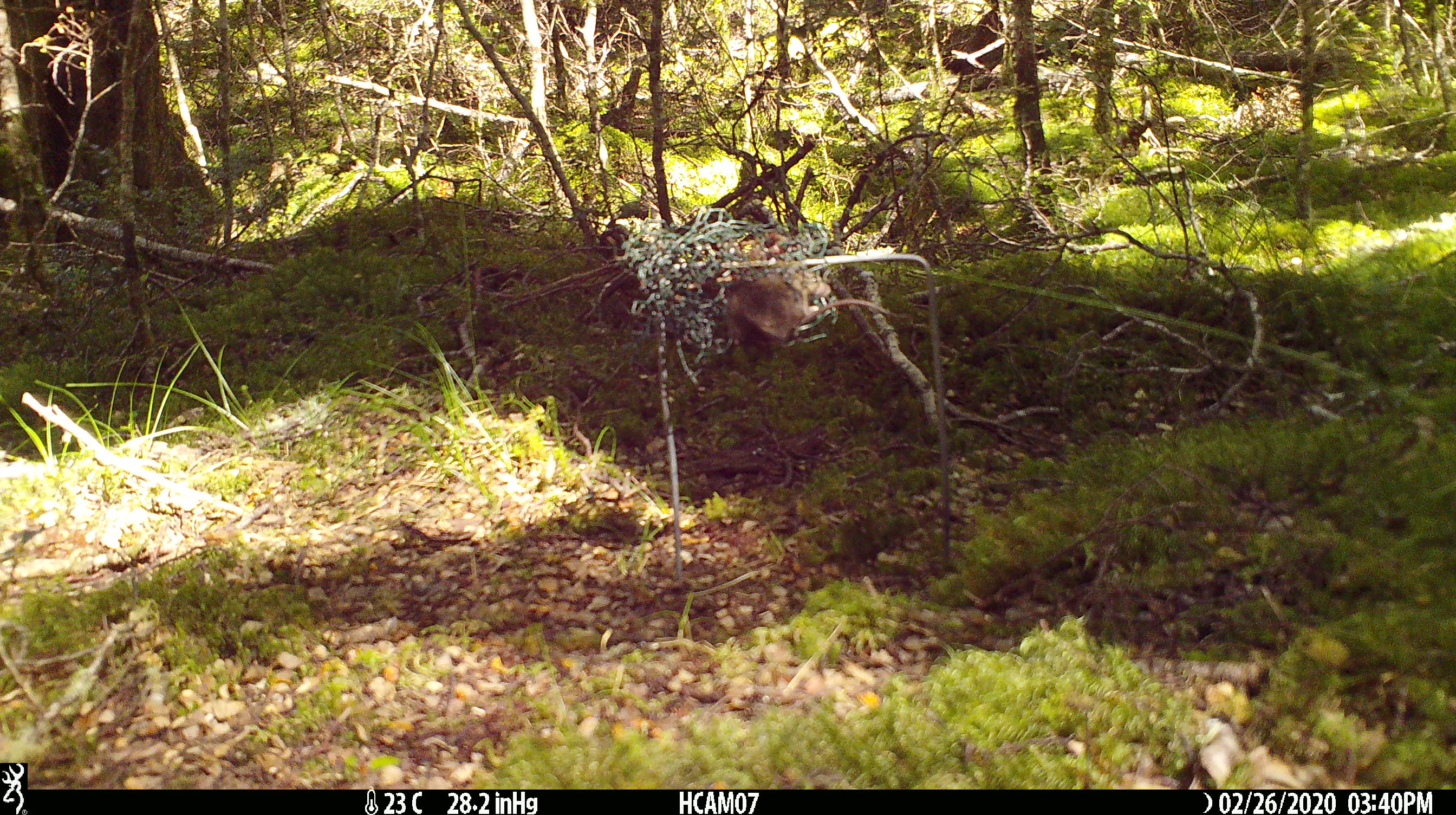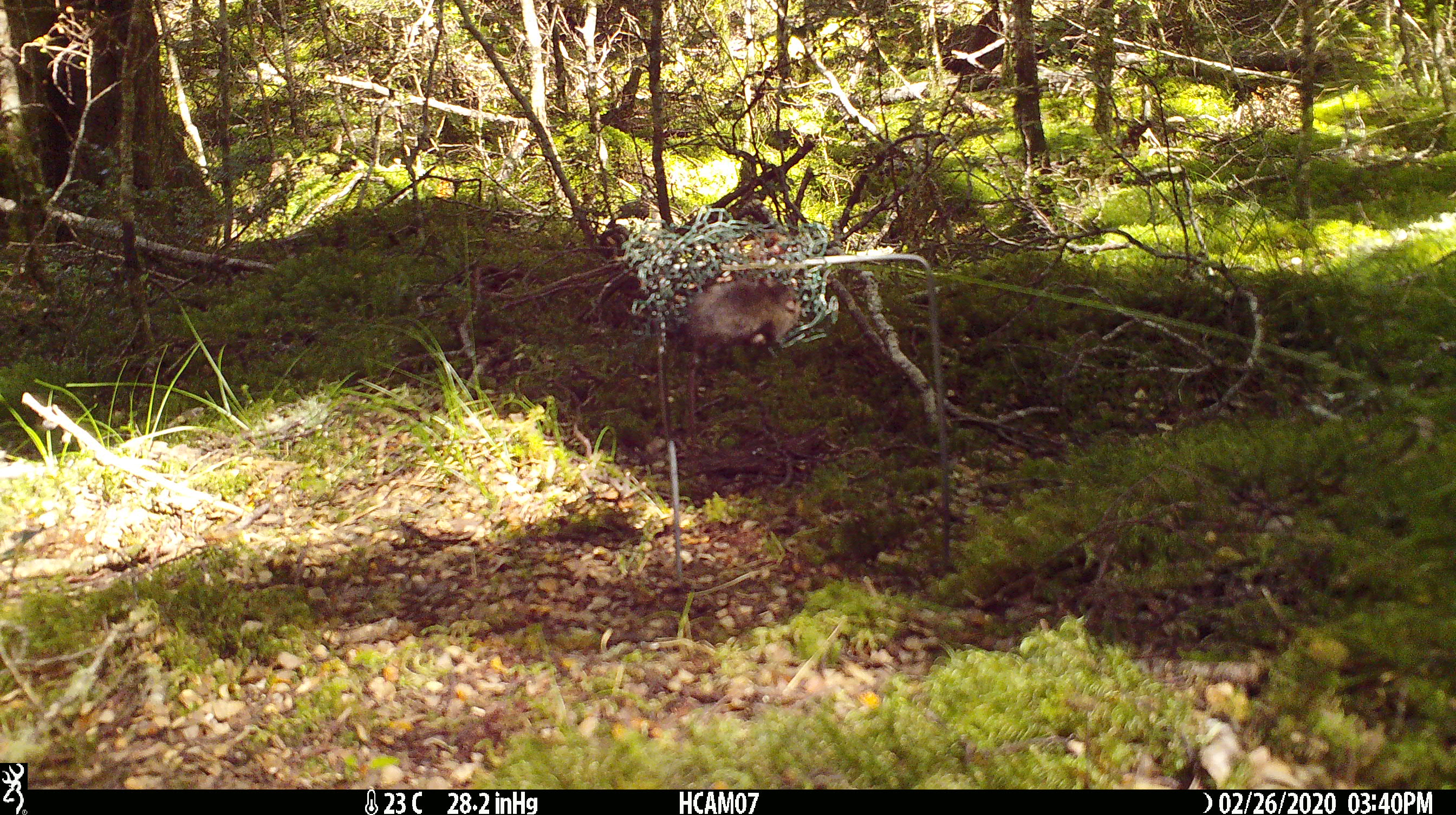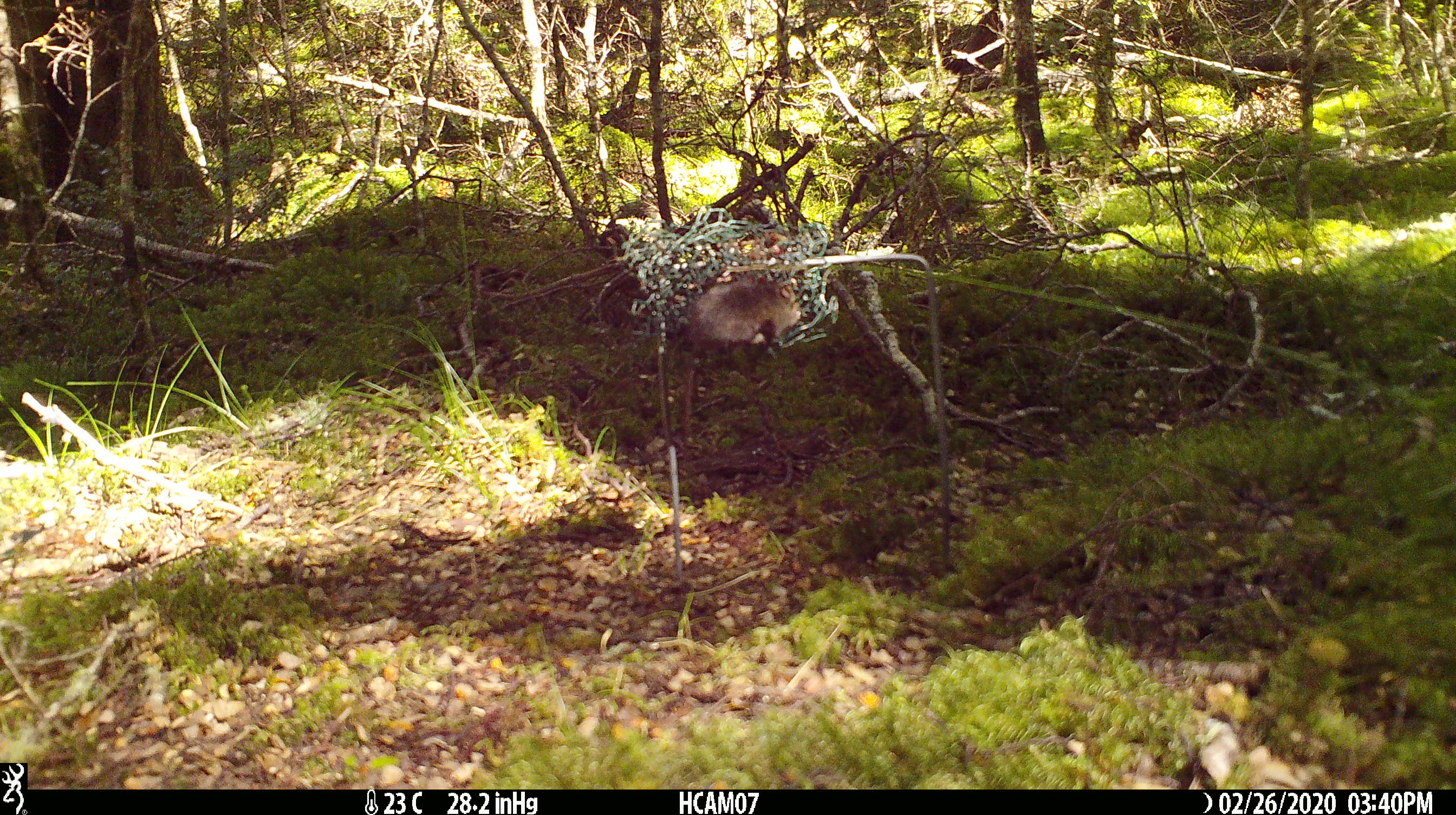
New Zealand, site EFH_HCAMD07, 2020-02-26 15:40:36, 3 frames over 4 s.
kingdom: Animalia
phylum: Chordata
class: Mammalia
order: Rodentia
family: Muridae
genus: Mus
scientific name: Mus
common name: mouse